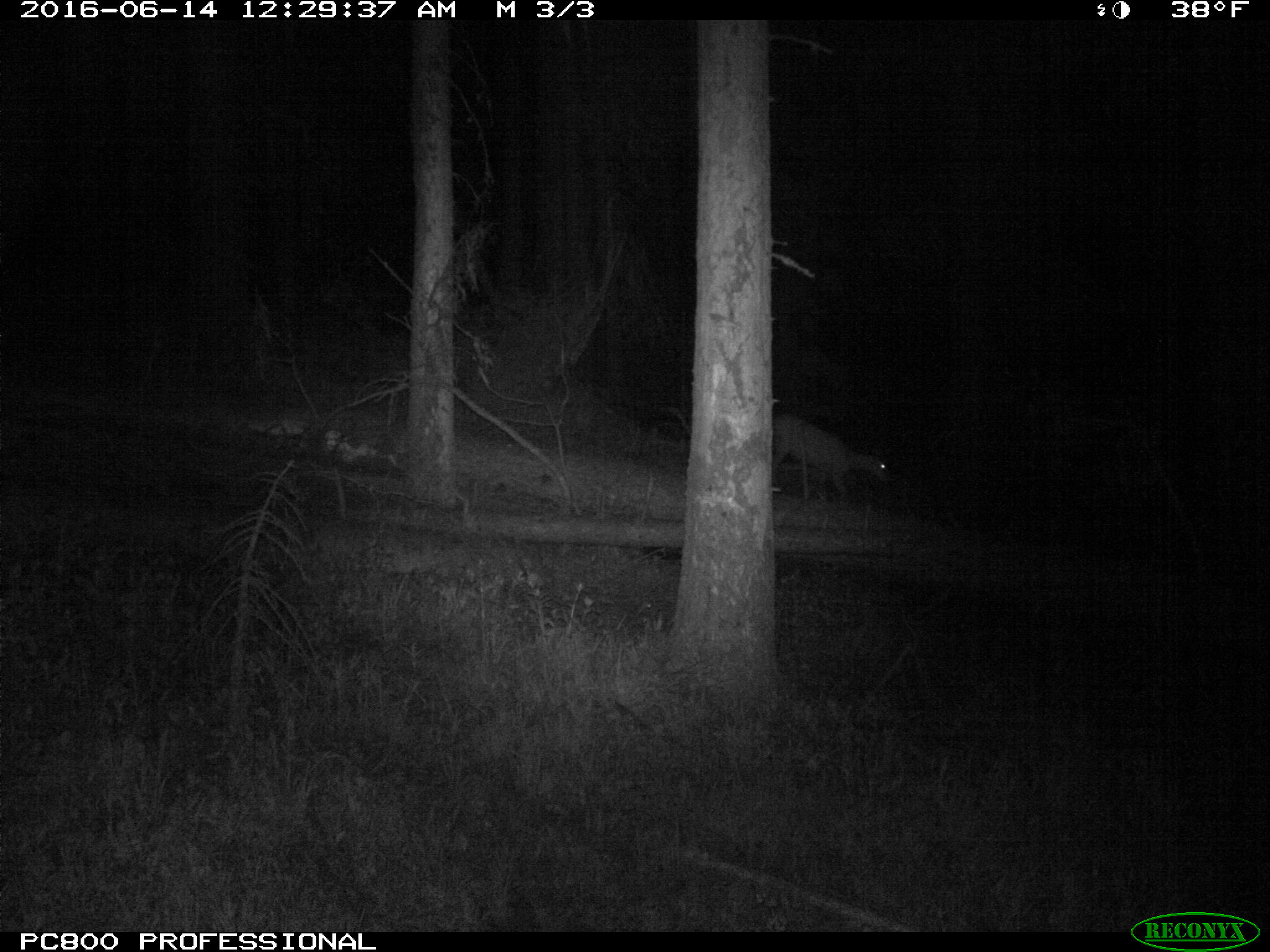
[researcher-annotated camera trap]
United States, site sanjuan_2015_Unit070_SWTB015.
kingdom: Animalia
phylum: Chordata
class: Mammalia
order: Artiodactyla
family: Cervidae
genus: Odocoileus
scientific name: Odocoileus hemionus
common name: mule deer